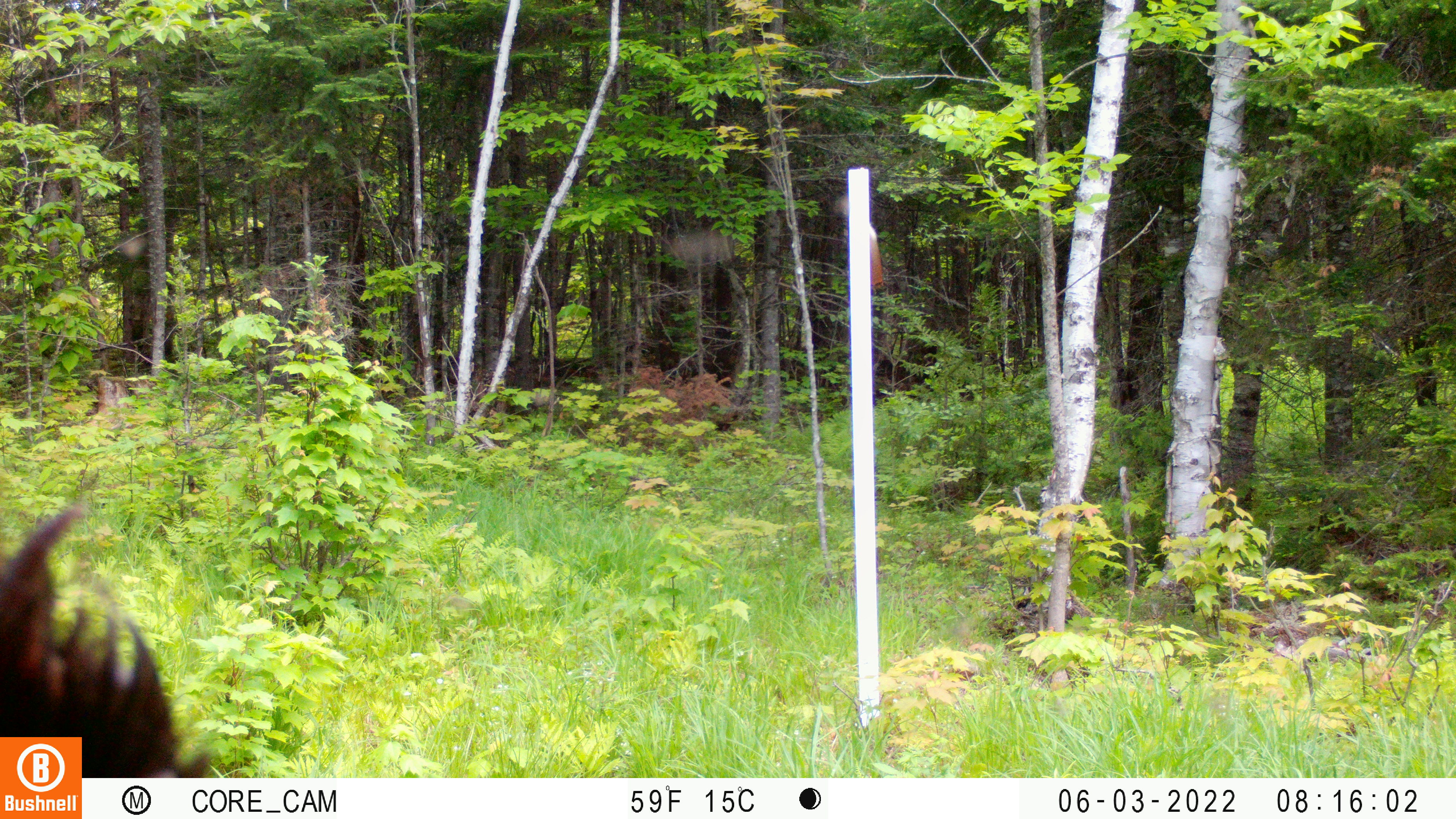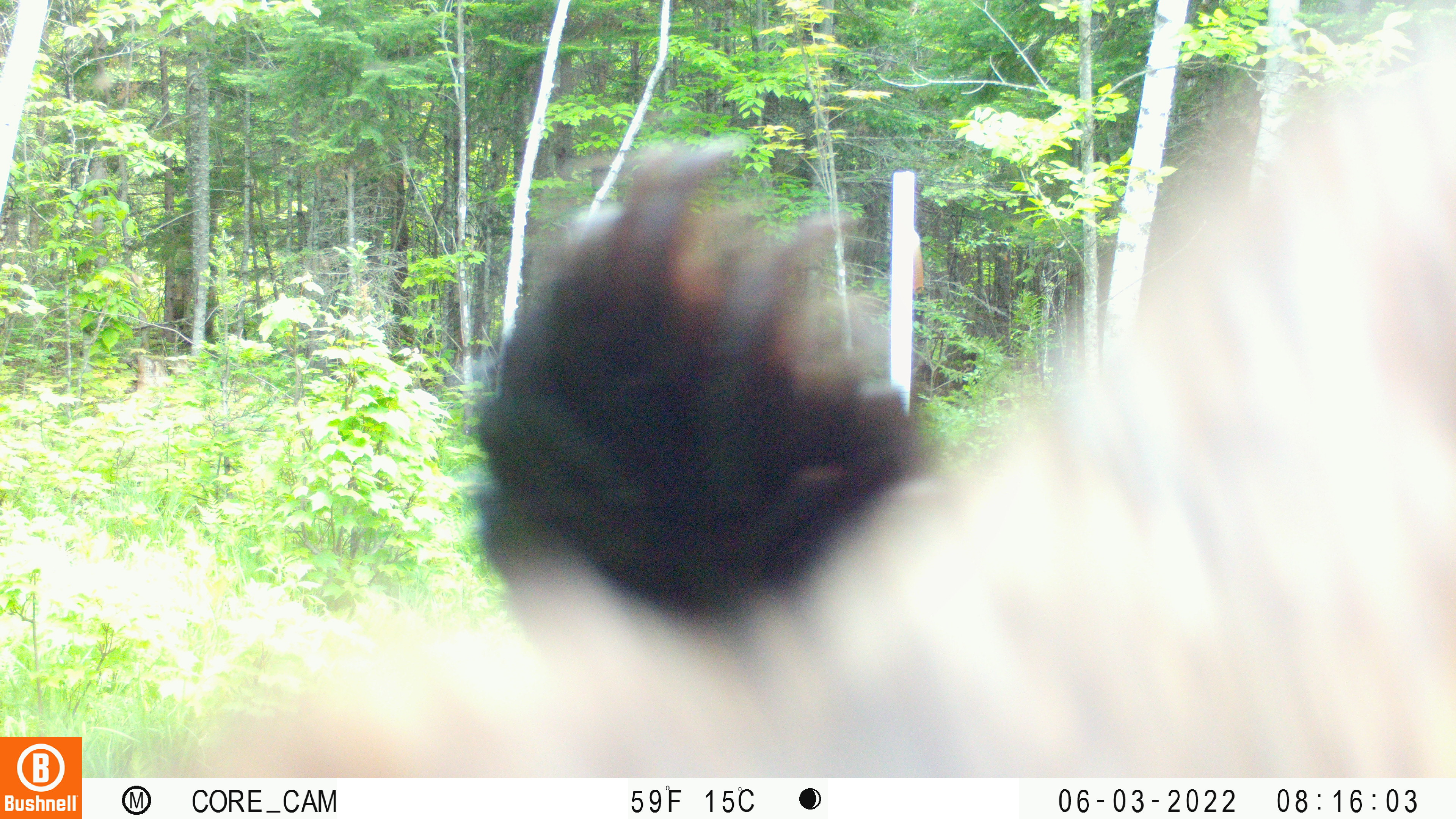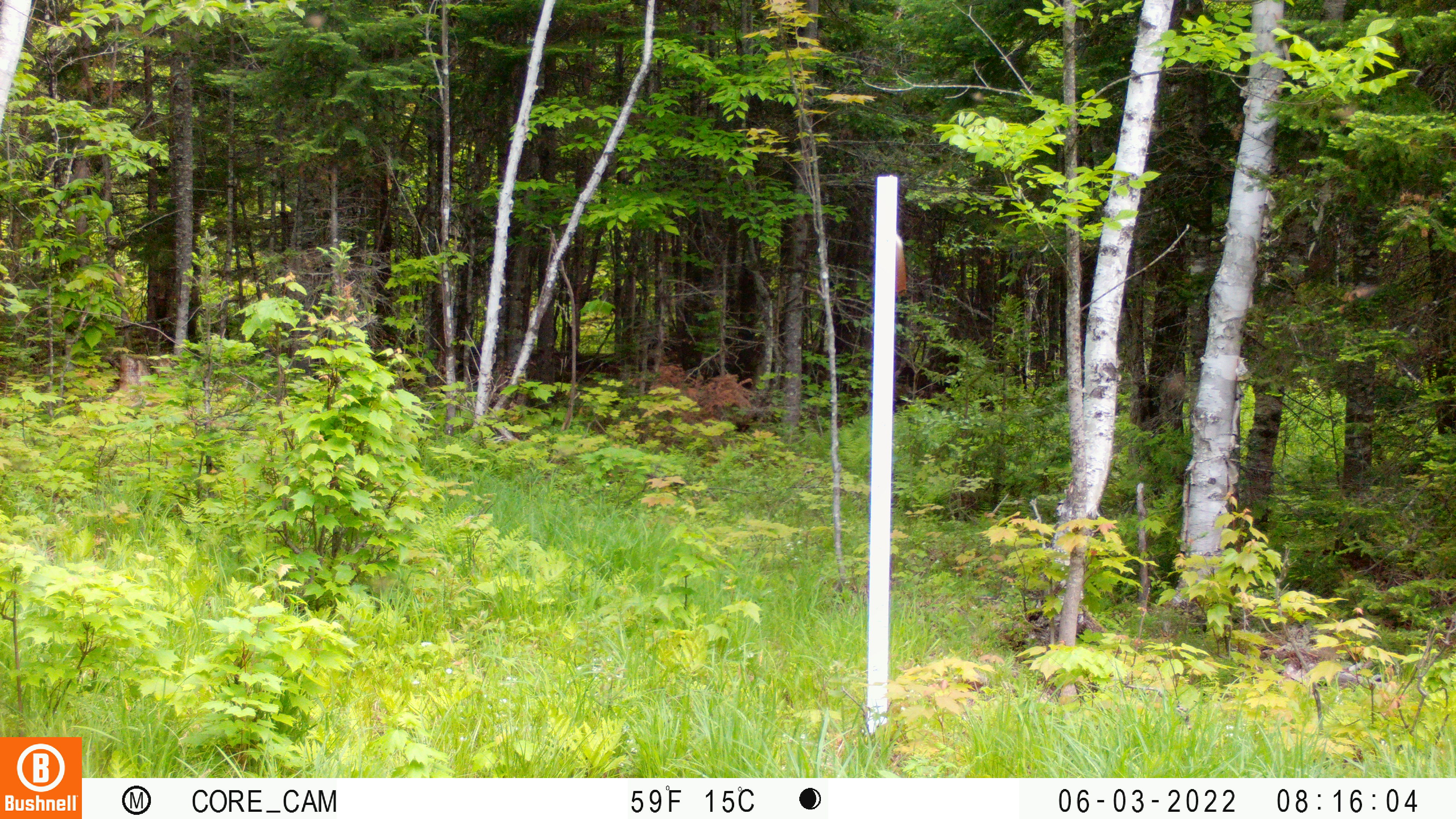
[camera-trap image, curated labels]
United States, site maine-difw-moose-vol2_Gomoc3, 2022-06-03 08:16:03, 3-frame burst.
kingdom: Animalia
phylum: Chordata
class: Mammalia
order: Carnivora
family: Ursidae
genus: Ursus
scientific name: Ursus americanus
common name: black bear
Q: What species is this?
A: Black bear (Ursus americanus).